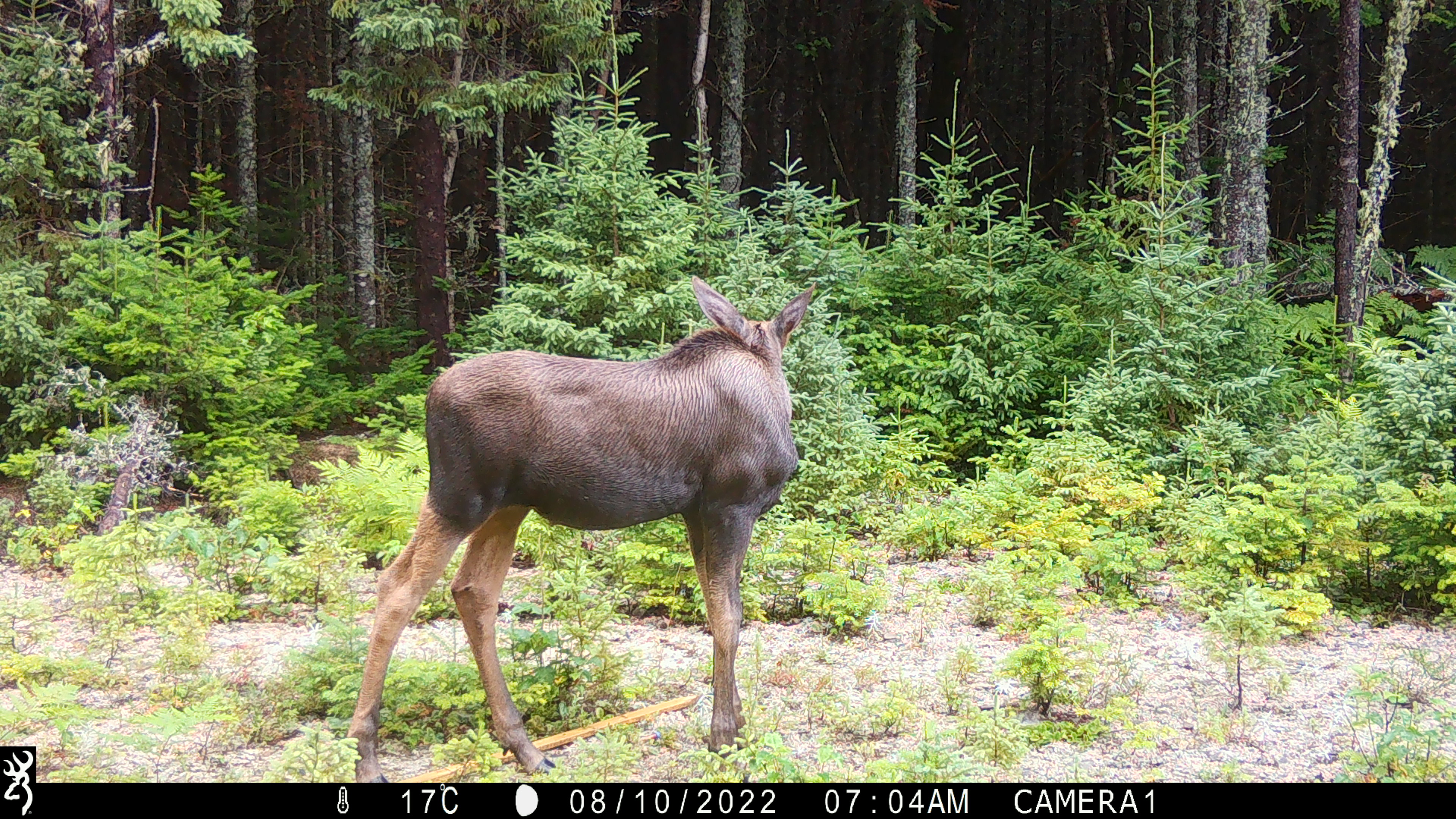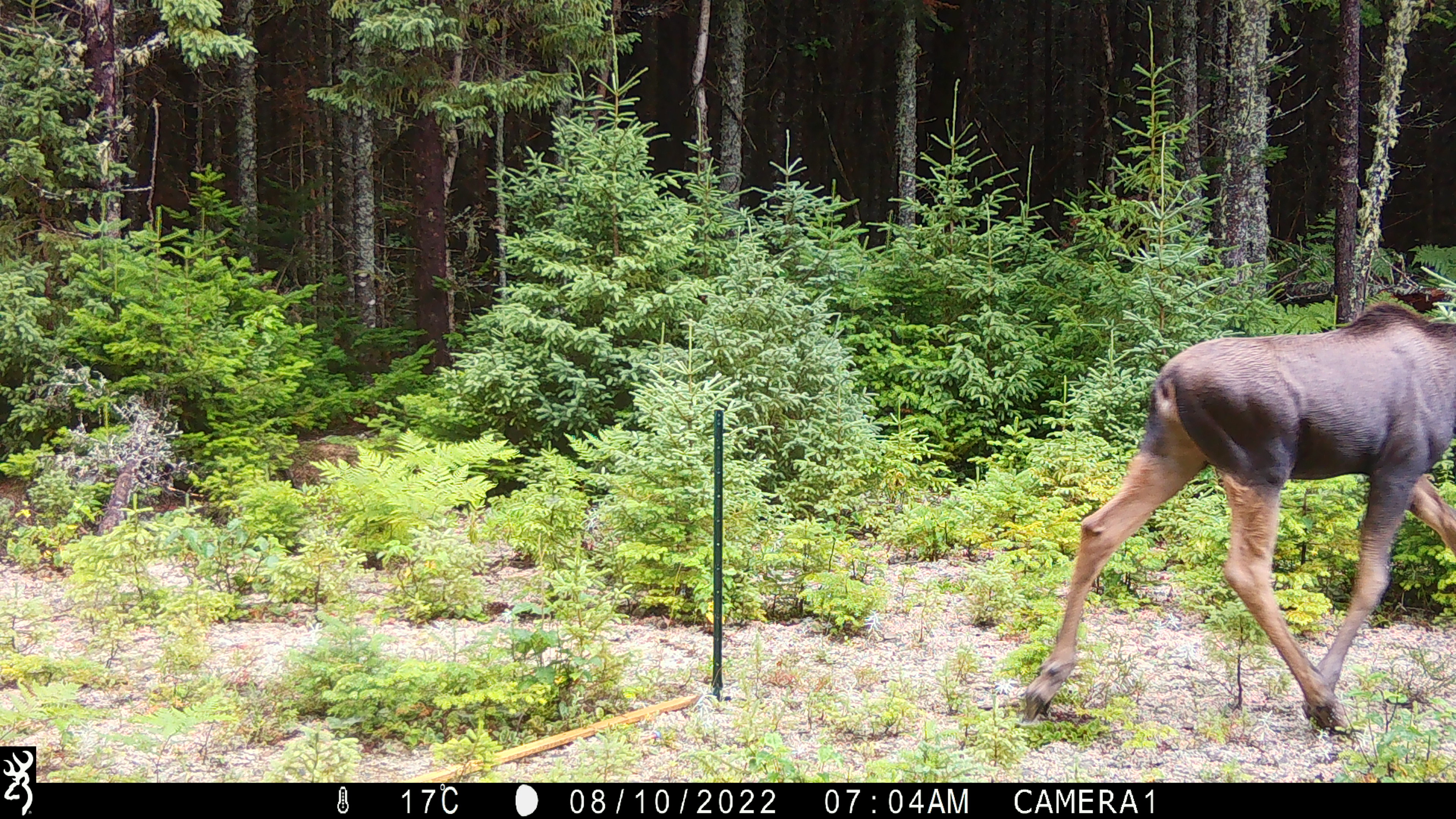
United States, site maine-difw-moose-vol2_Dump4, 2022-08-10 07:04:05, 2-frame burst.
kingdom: Animalia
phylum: Chordata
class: Mammalia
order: Artiodactyla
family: Cervidae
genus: Alces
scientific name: Alces alces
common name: moose